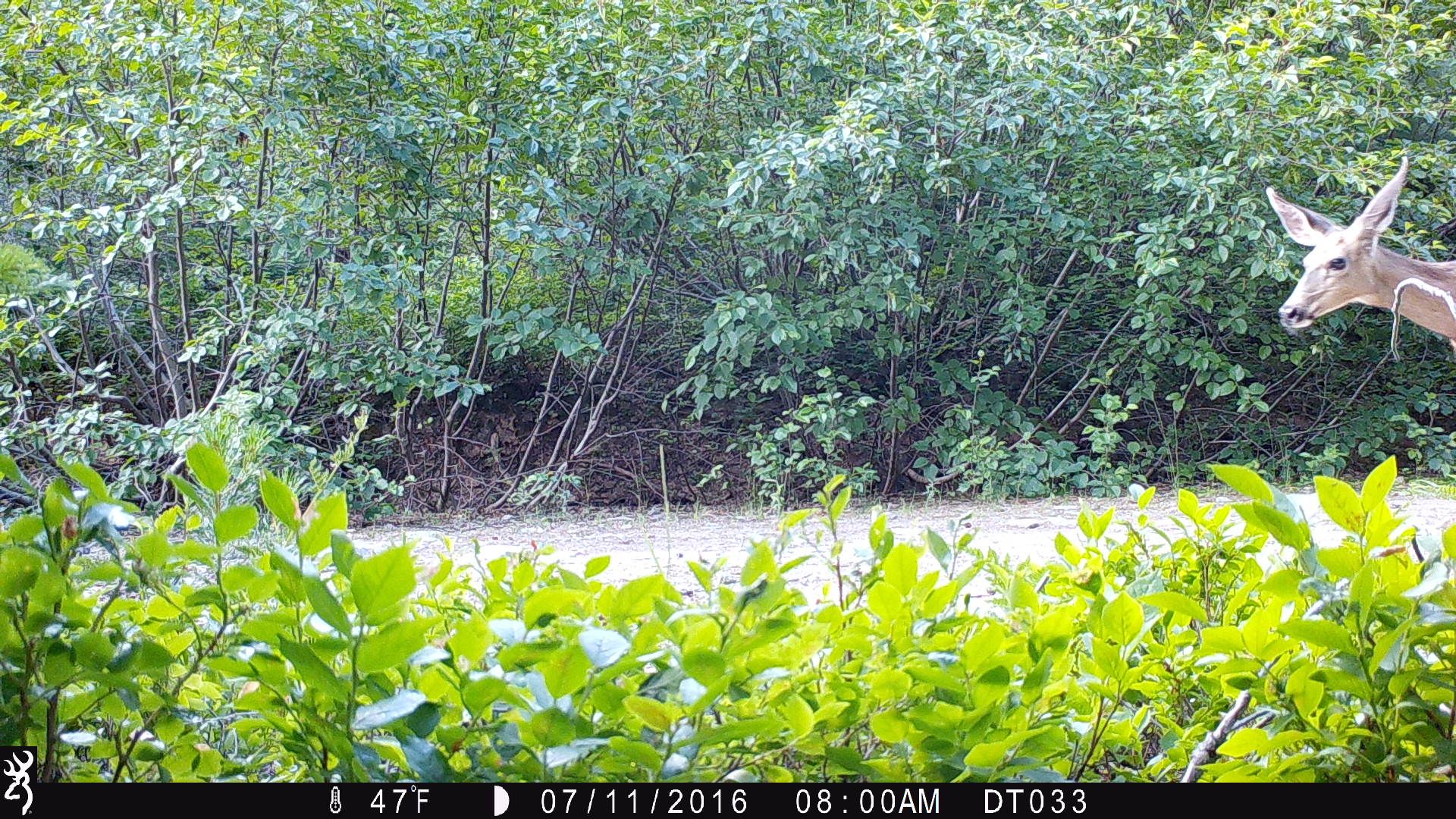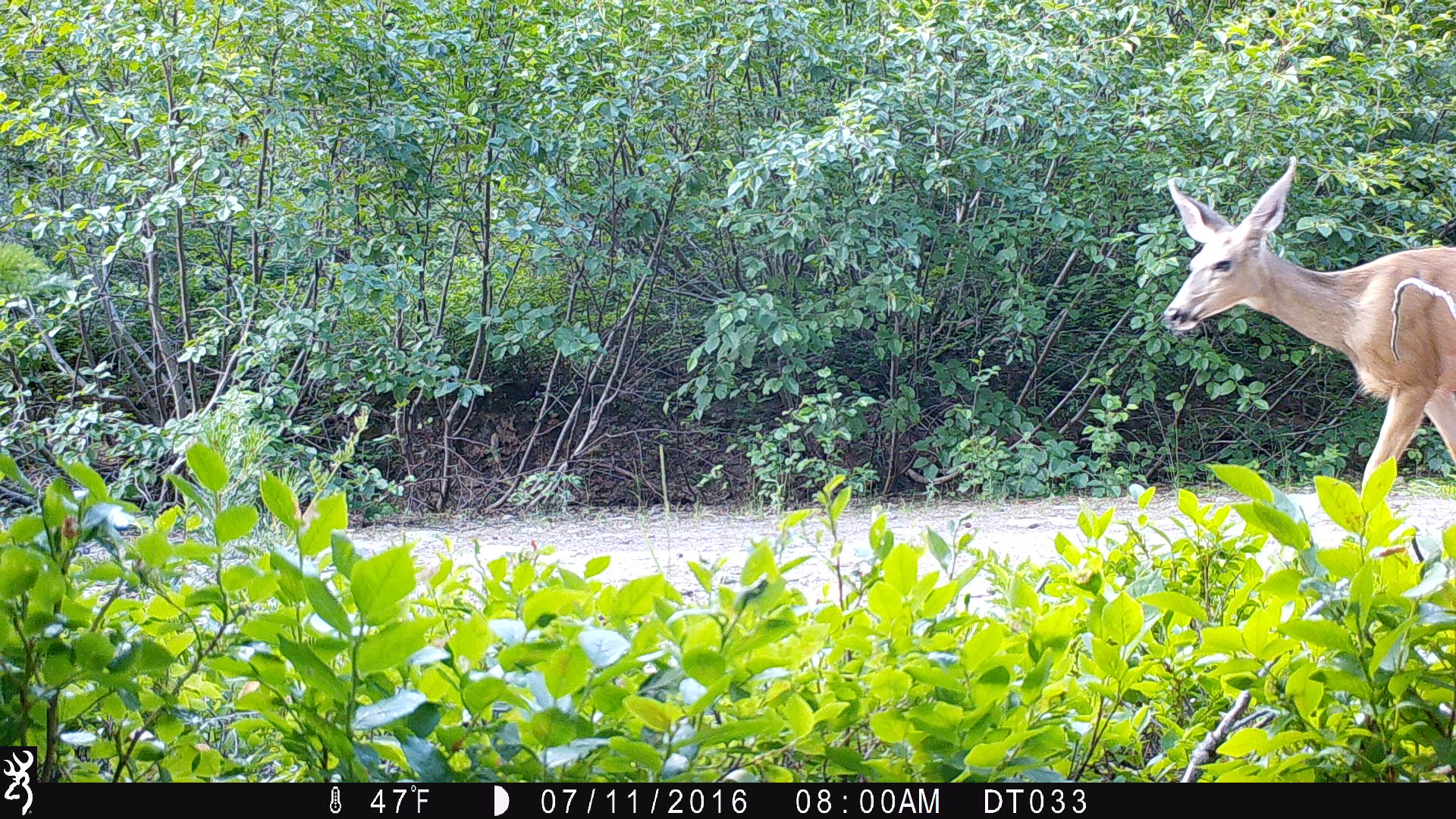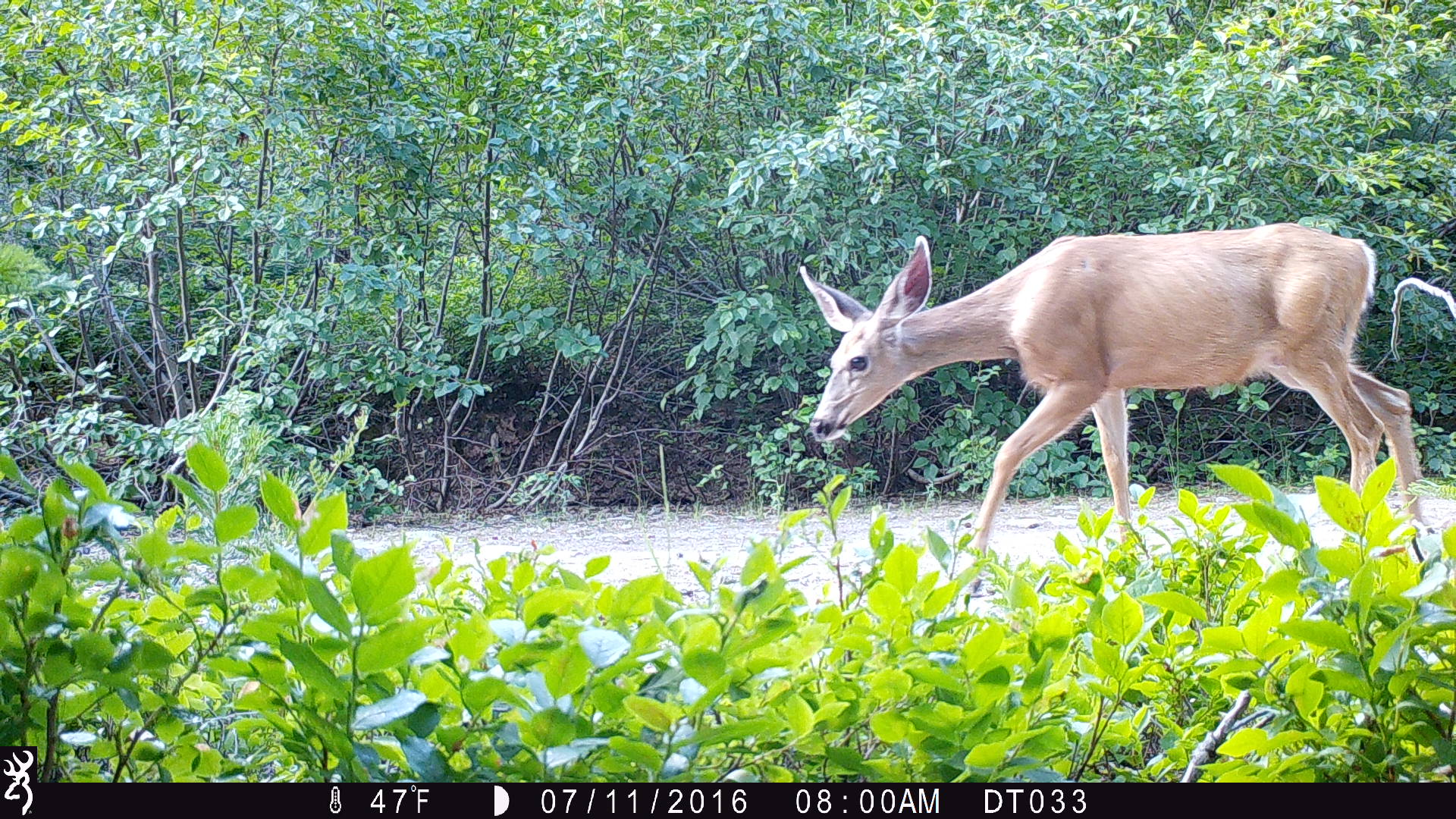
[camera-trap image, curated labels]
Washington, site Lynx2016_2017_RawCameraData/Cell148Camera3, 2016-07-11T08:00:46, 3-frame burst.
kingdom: Animalia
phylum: Chordata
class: Mammalia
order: Artiodactyla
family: Cervidae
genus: Odocoileus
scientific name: Odocoileus hemionus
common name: mule deer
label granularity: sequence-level